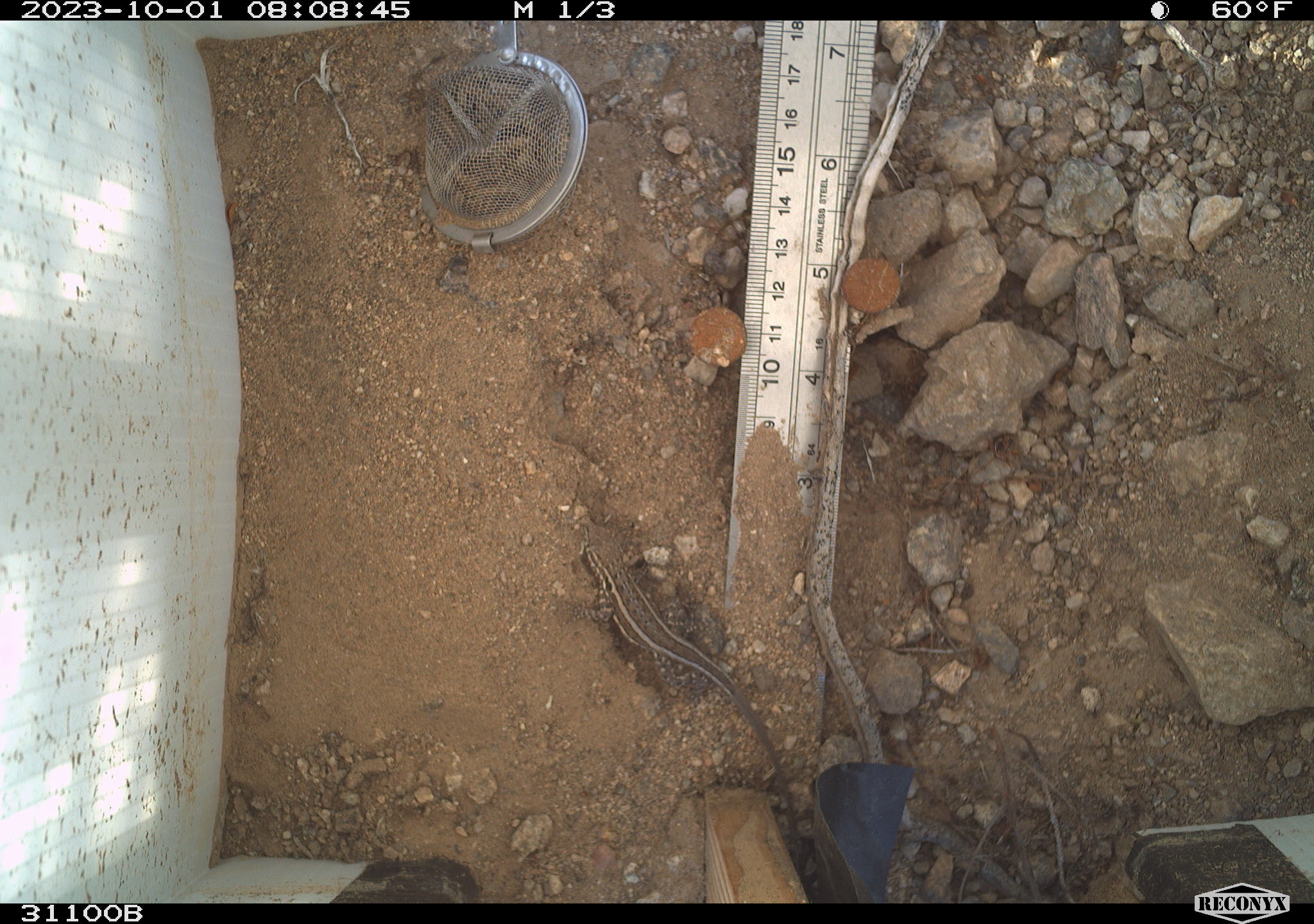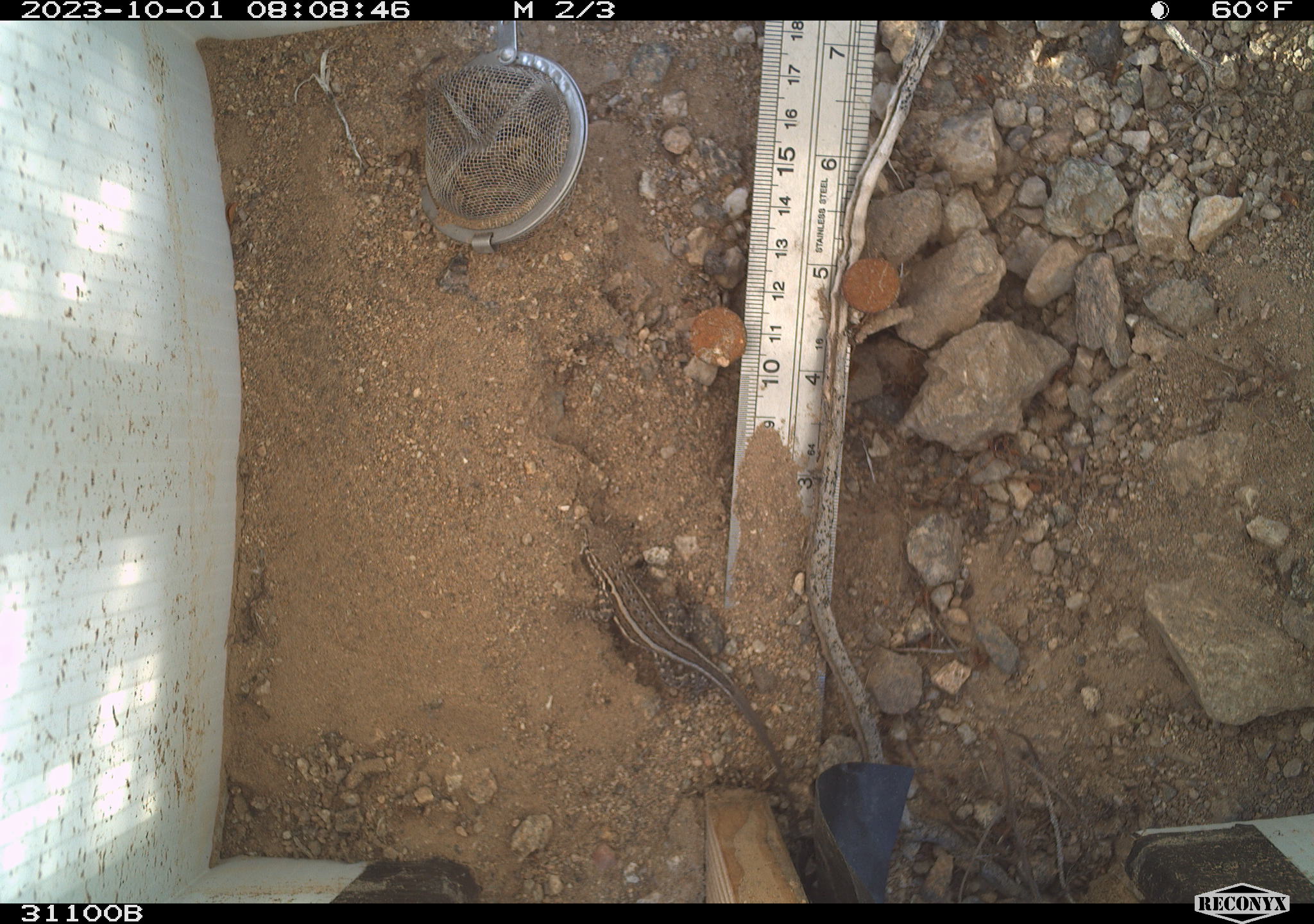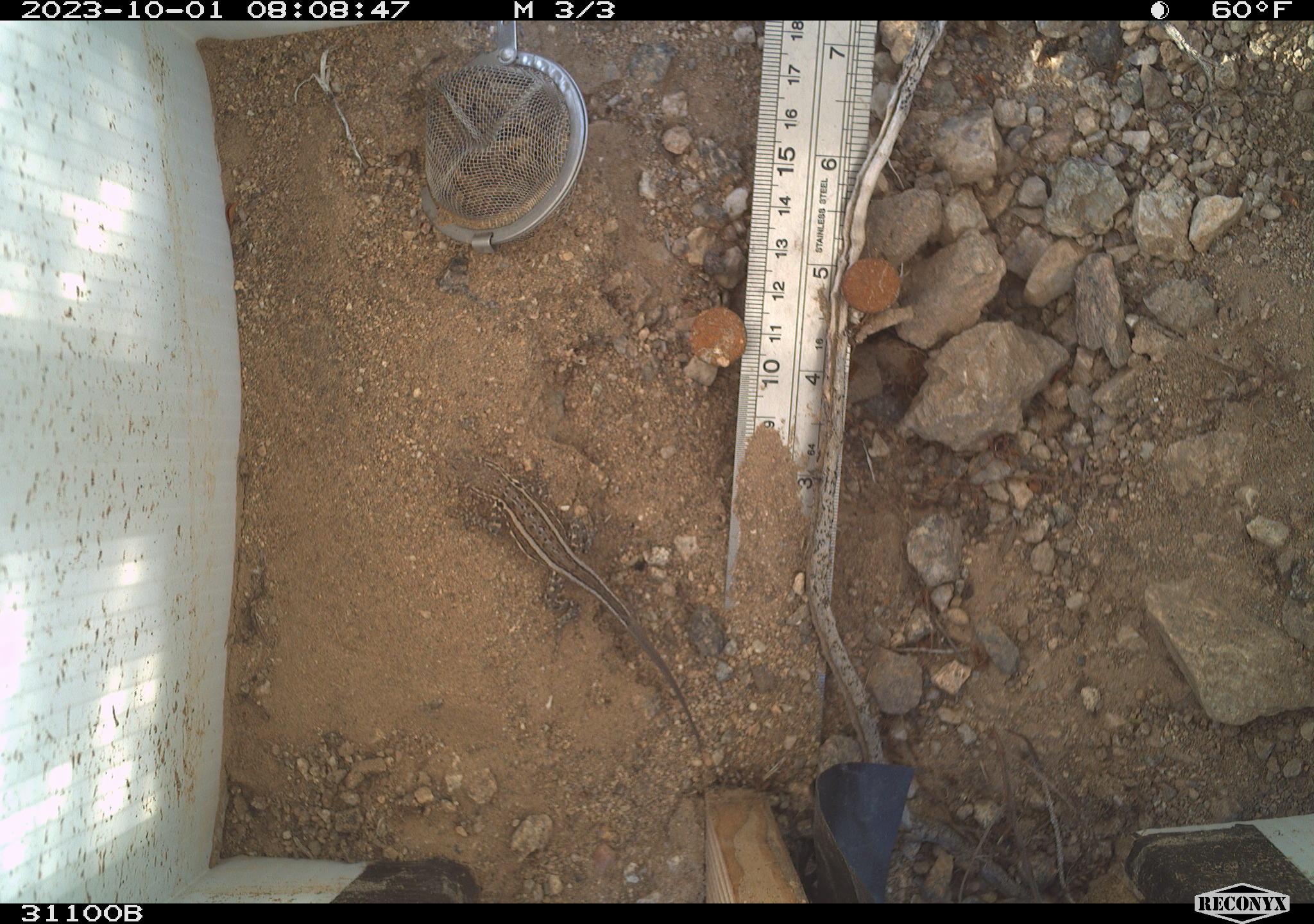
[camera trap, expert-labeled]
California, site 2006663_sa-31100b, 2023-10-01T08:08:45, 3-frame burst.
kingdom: Animalia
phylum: Chordata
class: Reptilia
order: Squamata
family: Phrynosomatidae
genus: Sceloporus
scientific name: Sceloporus graciosus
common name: common sagebrush lizard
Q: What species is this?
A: Common sagebrush lizard (Sceloporus graciosus).